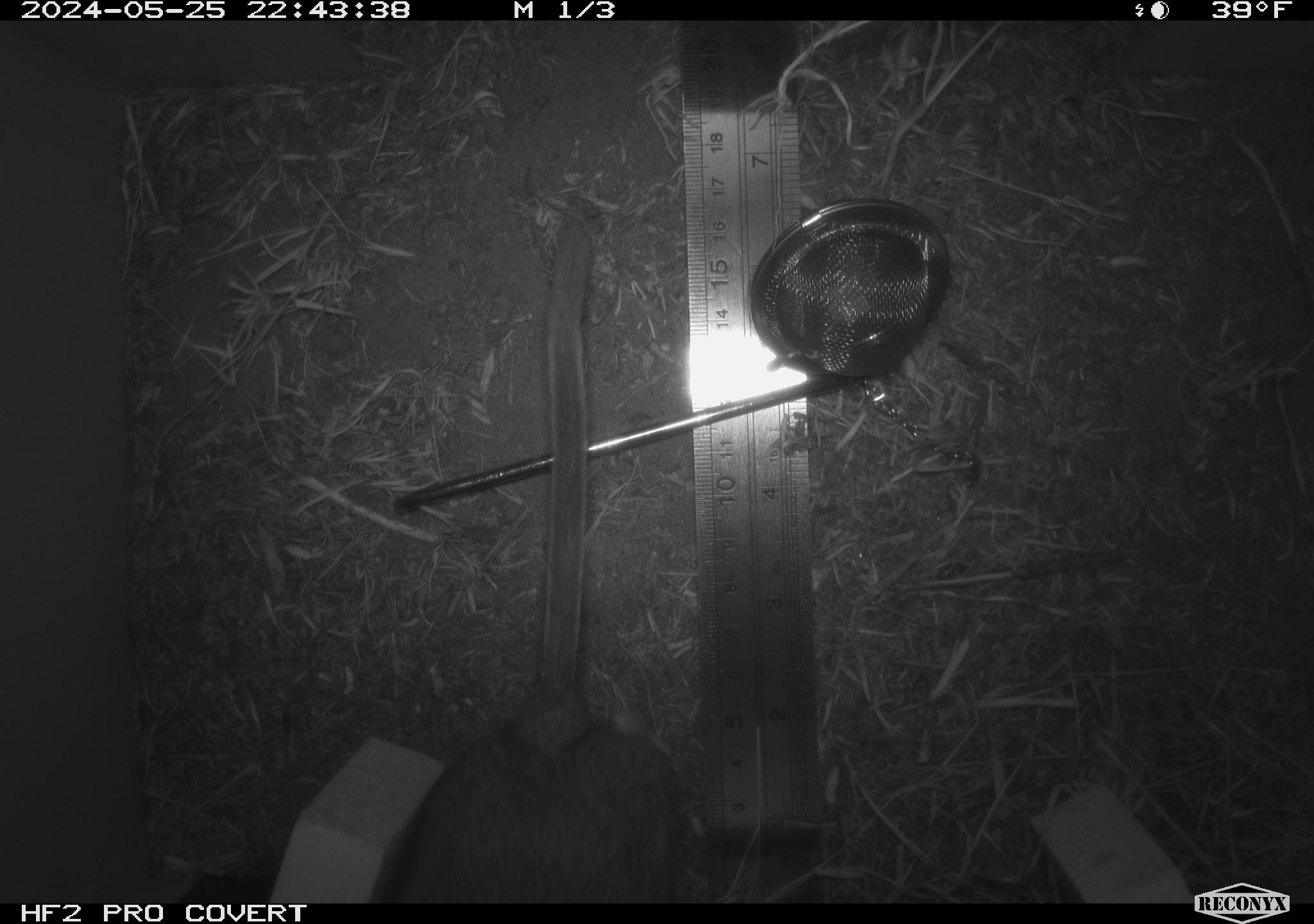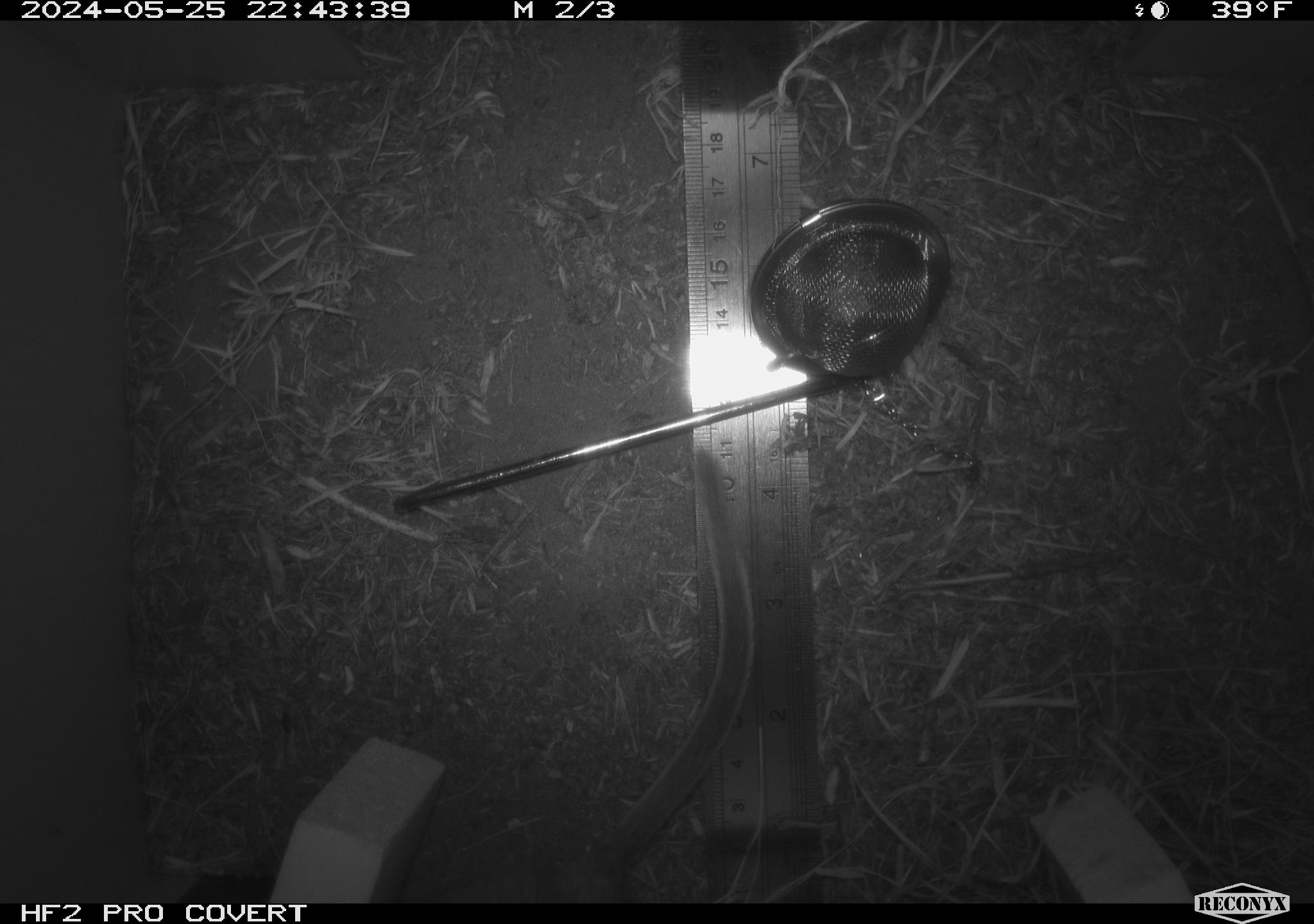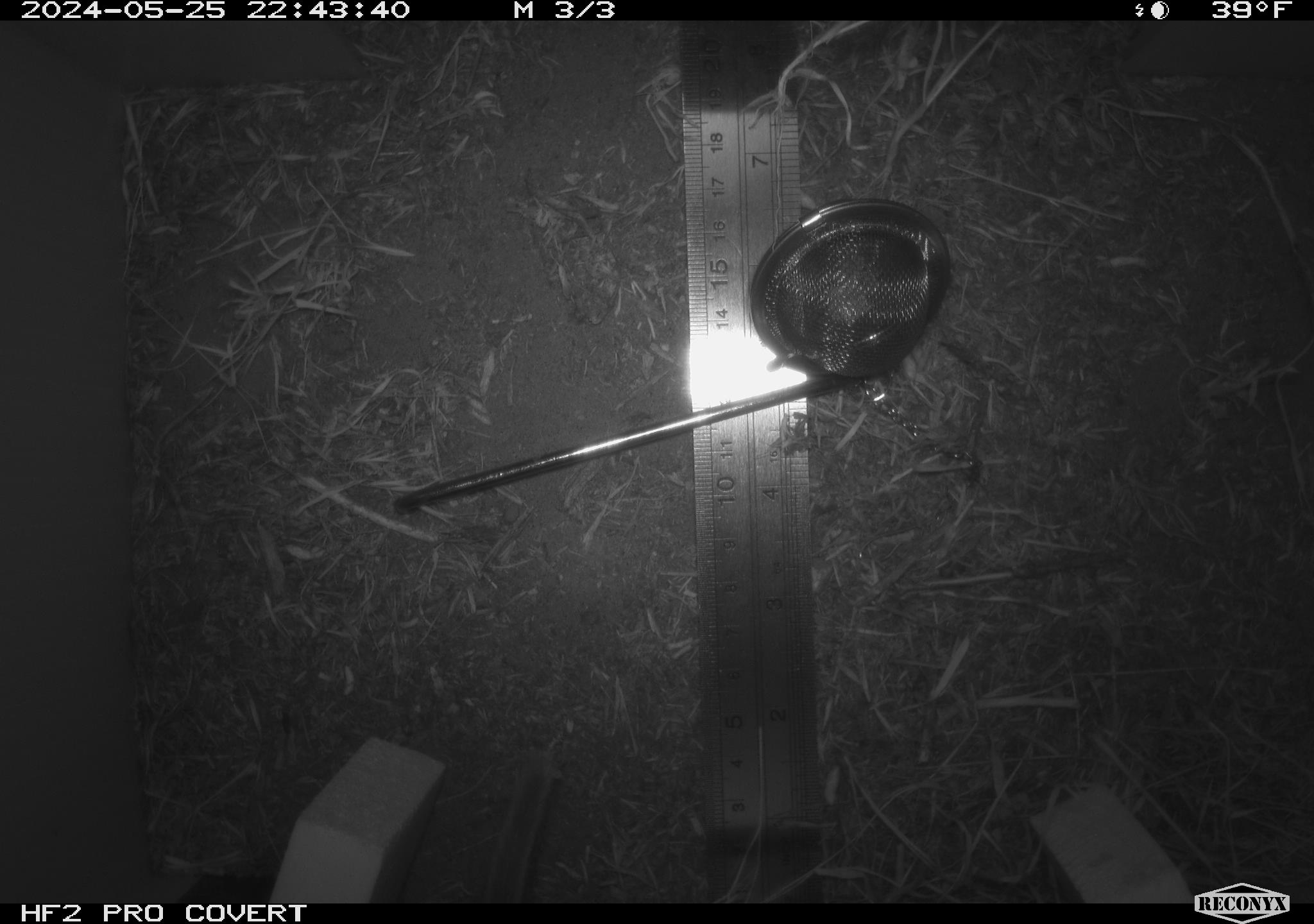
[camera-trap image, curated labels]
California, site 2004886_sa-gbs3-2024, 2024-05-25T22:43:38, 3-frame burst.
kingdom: Animalia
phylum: Chordata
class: Mammalia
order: Rodentia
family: Cricetidae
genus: Neotoma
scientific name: Neotoma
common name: pack rat or woodrat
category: neotoma species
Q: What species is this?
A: Neotoma species (pack rat or woodrat) (Neotoma).